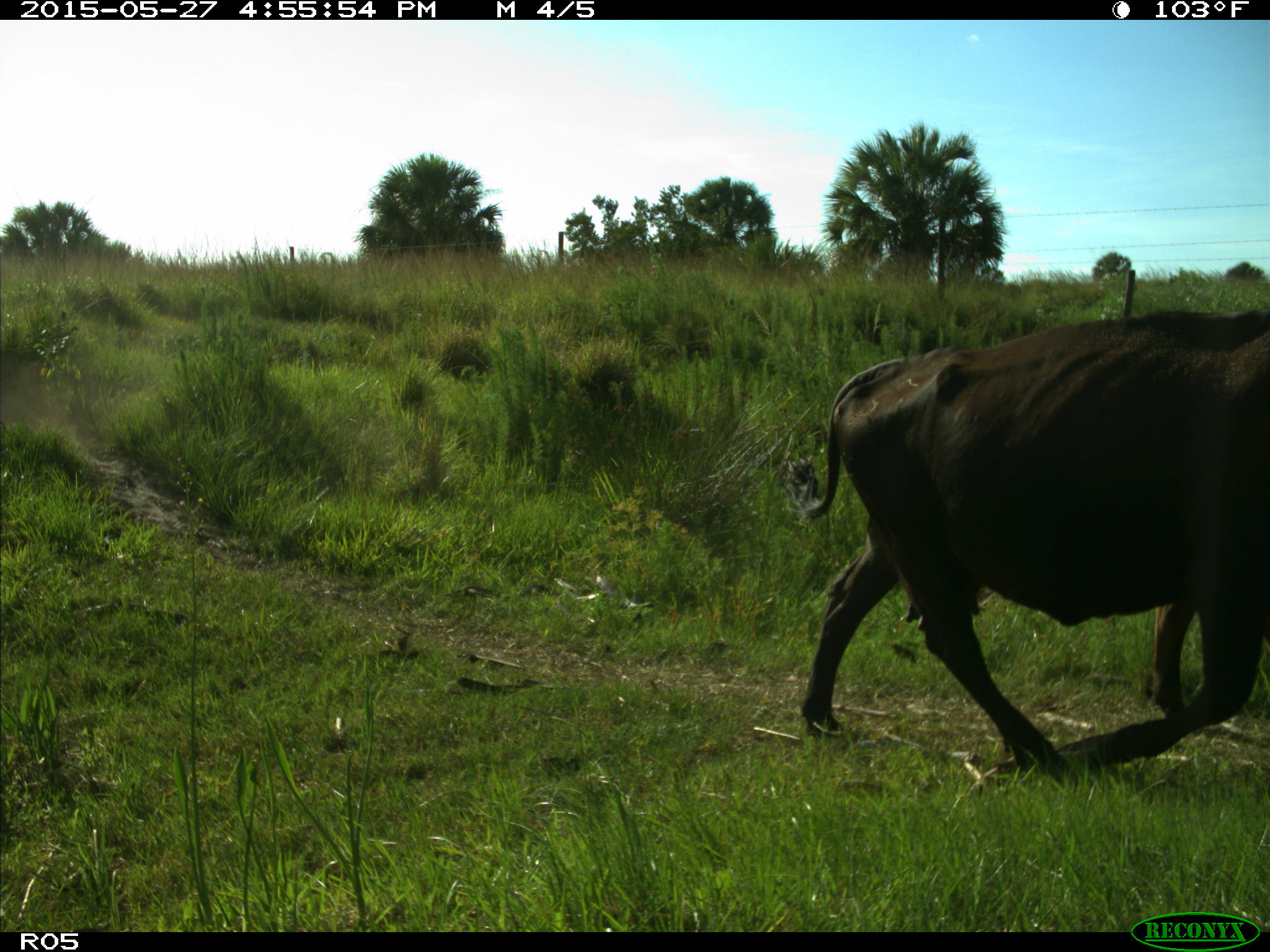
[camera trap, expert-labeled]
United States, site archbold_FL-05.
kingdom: Animalia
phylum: Chordata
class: Mammalia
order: Artiodactyla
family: Bovidae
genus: Bos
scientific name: Bos taurus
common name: domestic cow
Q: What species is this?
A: Bos taurus (domestic cow).